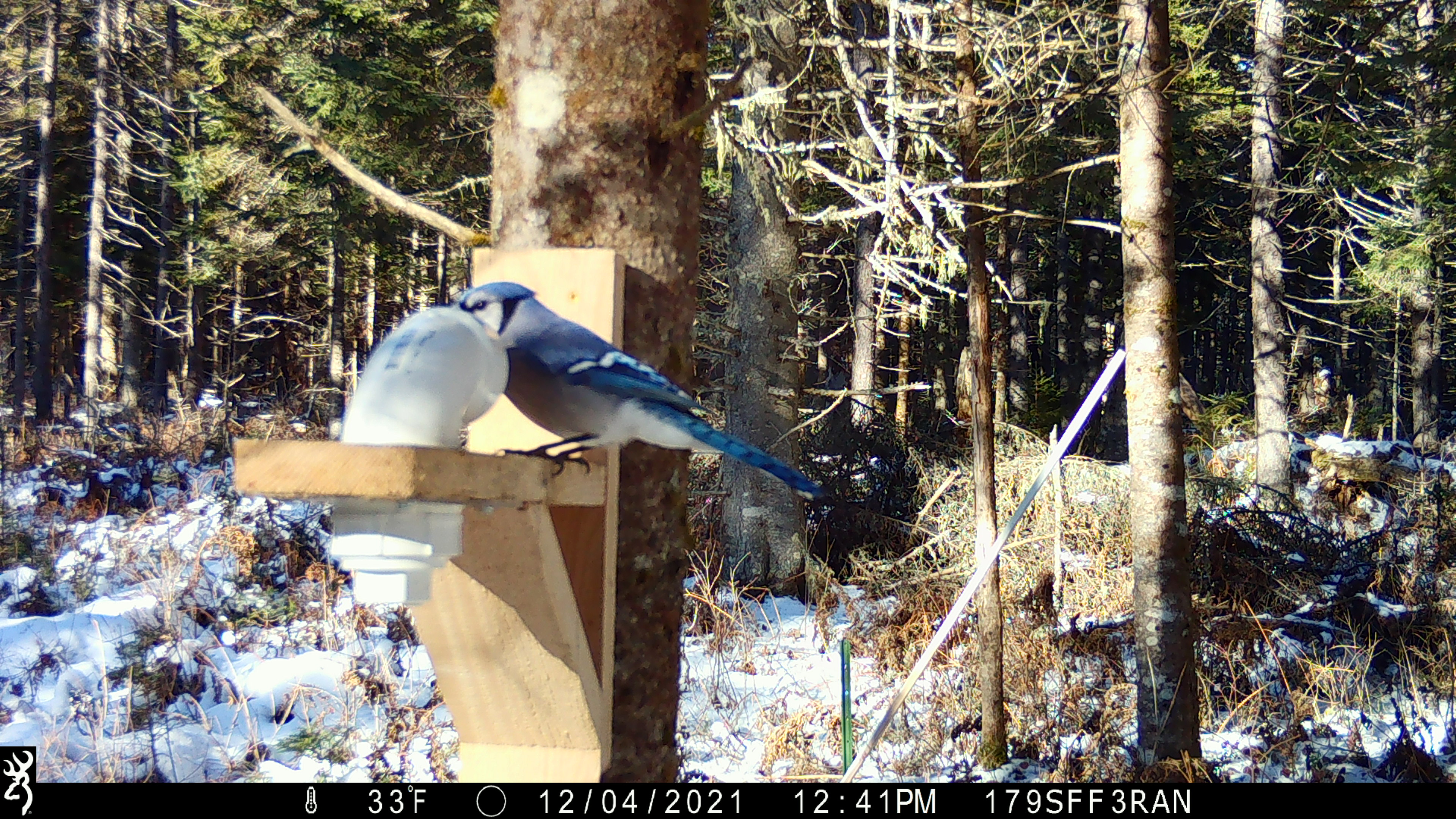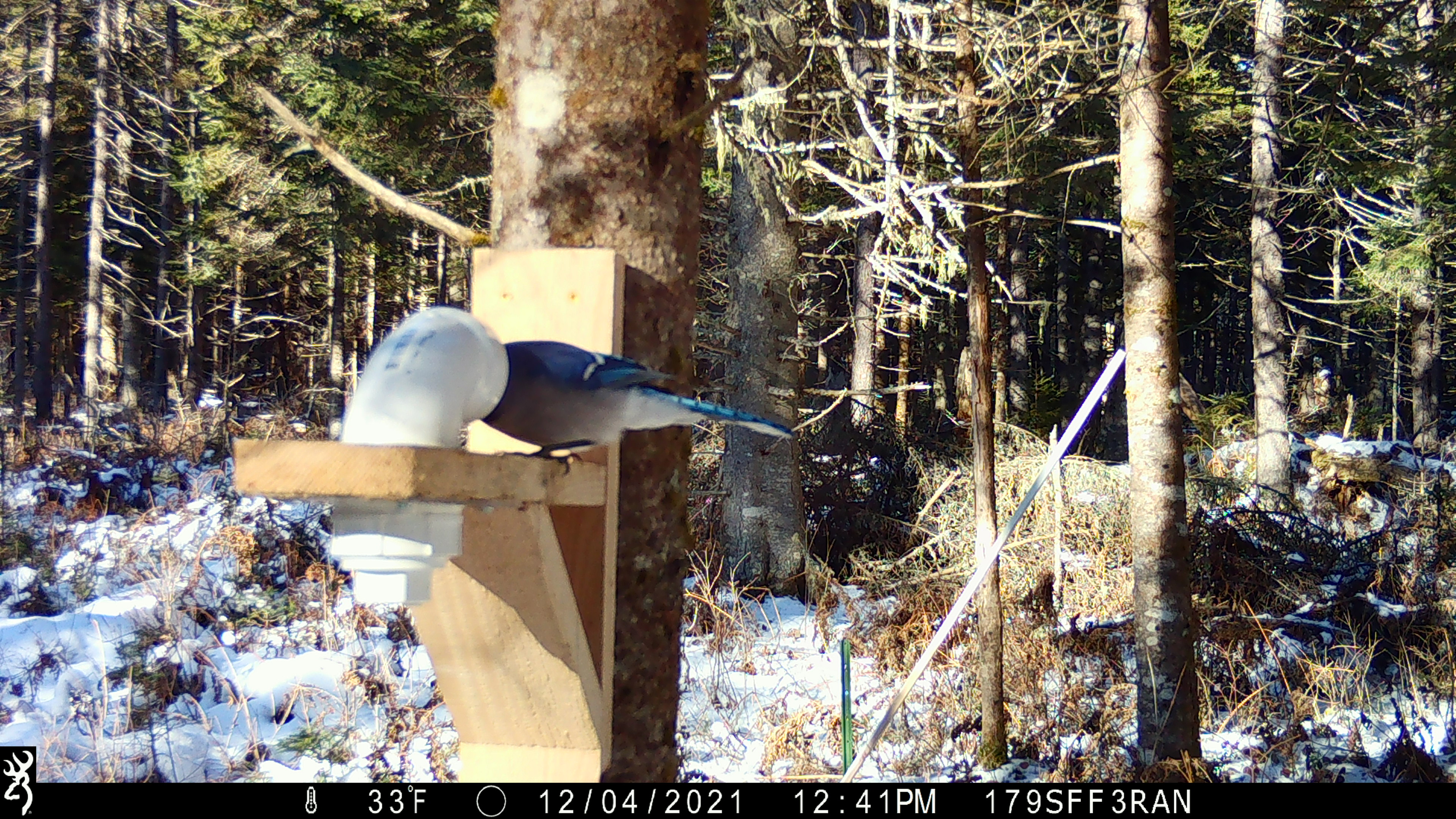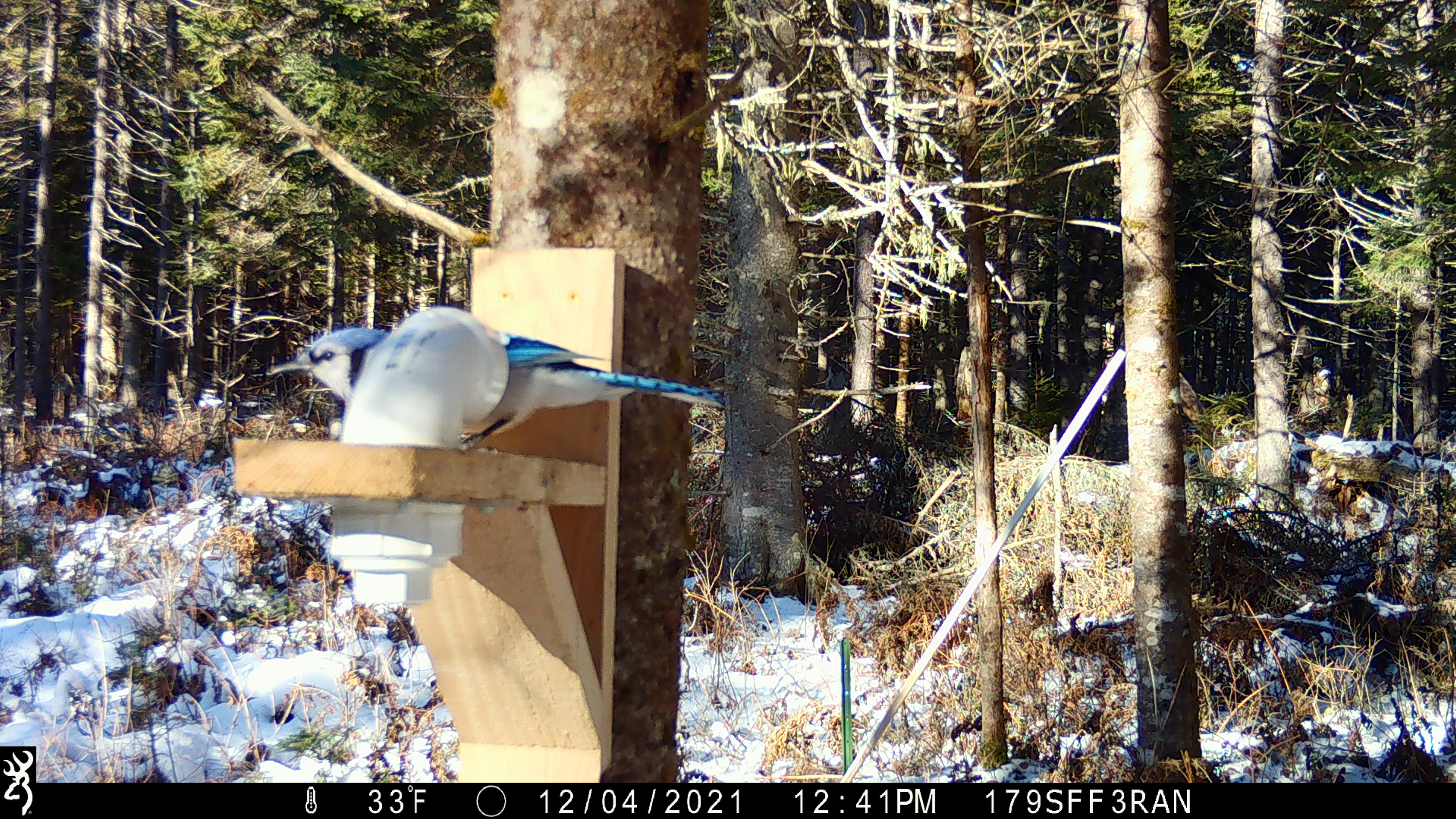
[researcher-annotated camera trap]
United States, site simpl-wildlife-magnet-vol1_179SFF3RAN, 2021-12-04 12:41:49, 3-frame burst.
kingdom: Animalia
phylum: Chordata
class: Aves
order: Passeriformes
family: Corvidae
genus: Cyanocitta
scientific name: Cyanocitta cristata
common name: blue jay